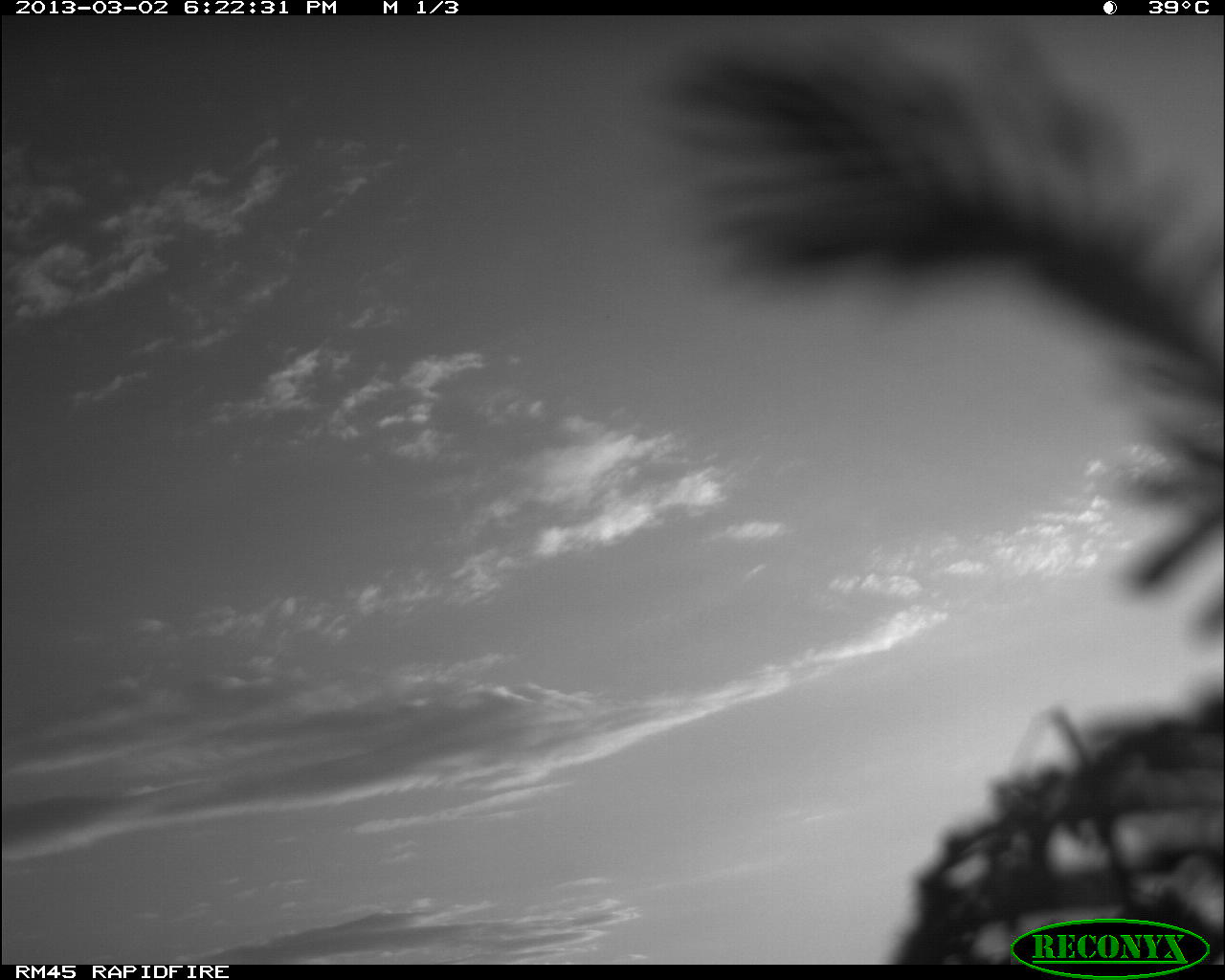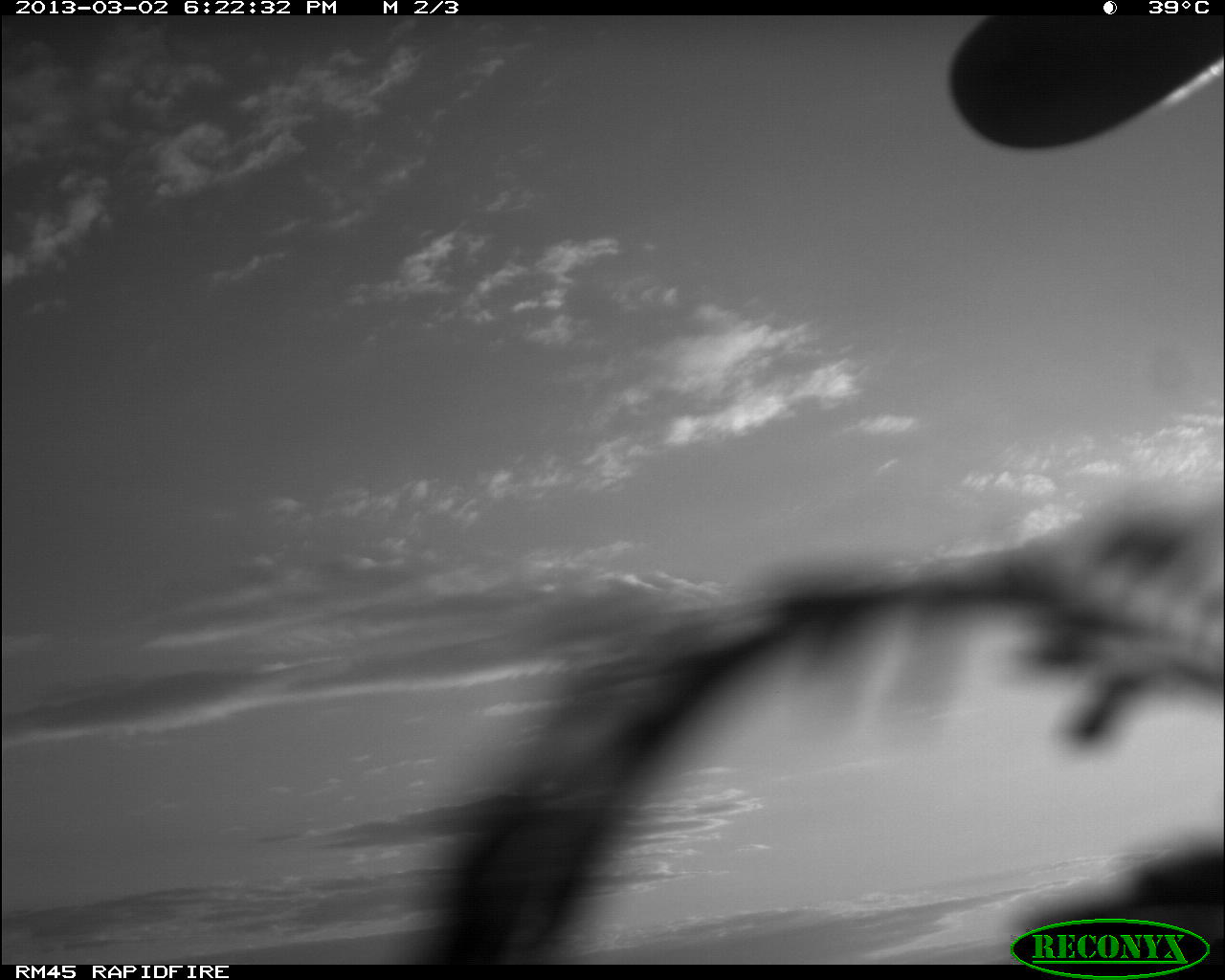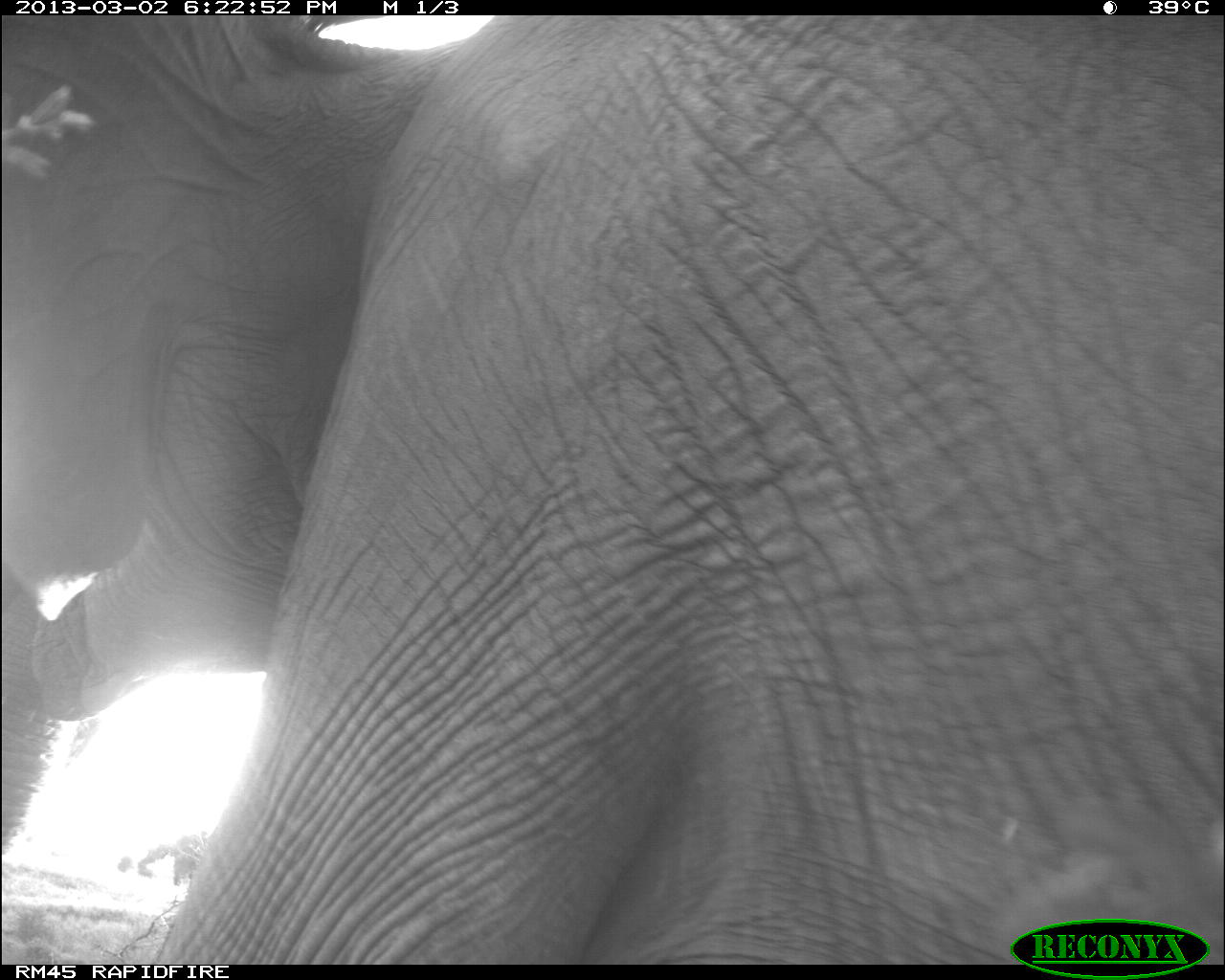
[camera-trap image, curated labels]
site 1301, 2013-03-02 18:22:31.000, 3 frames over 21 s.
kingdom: Animalia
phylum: Chordata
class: Mammalia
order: Proboscidea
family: Elephantidae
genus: Loxodonta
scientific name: Loxodonta africana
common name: african bush elephant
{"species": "Loxodonta africana (african bush elephant)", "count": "1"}